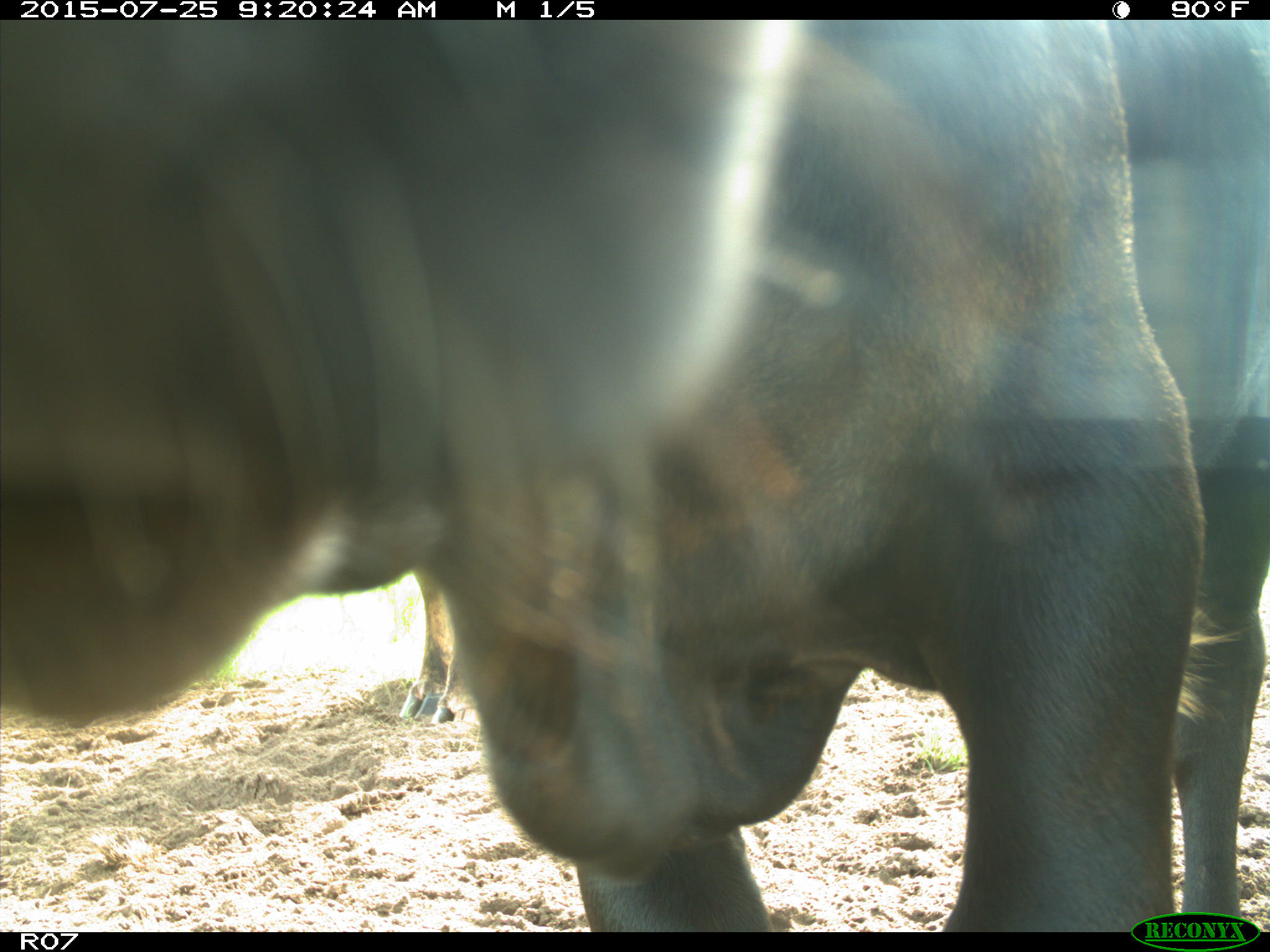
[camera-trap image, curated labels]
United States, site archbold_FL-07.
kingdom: Animalia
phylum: Chordata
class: Mammalia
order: Artiodactyla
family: Bovidae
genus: Bos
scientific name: Bos taurus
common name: domestic cow